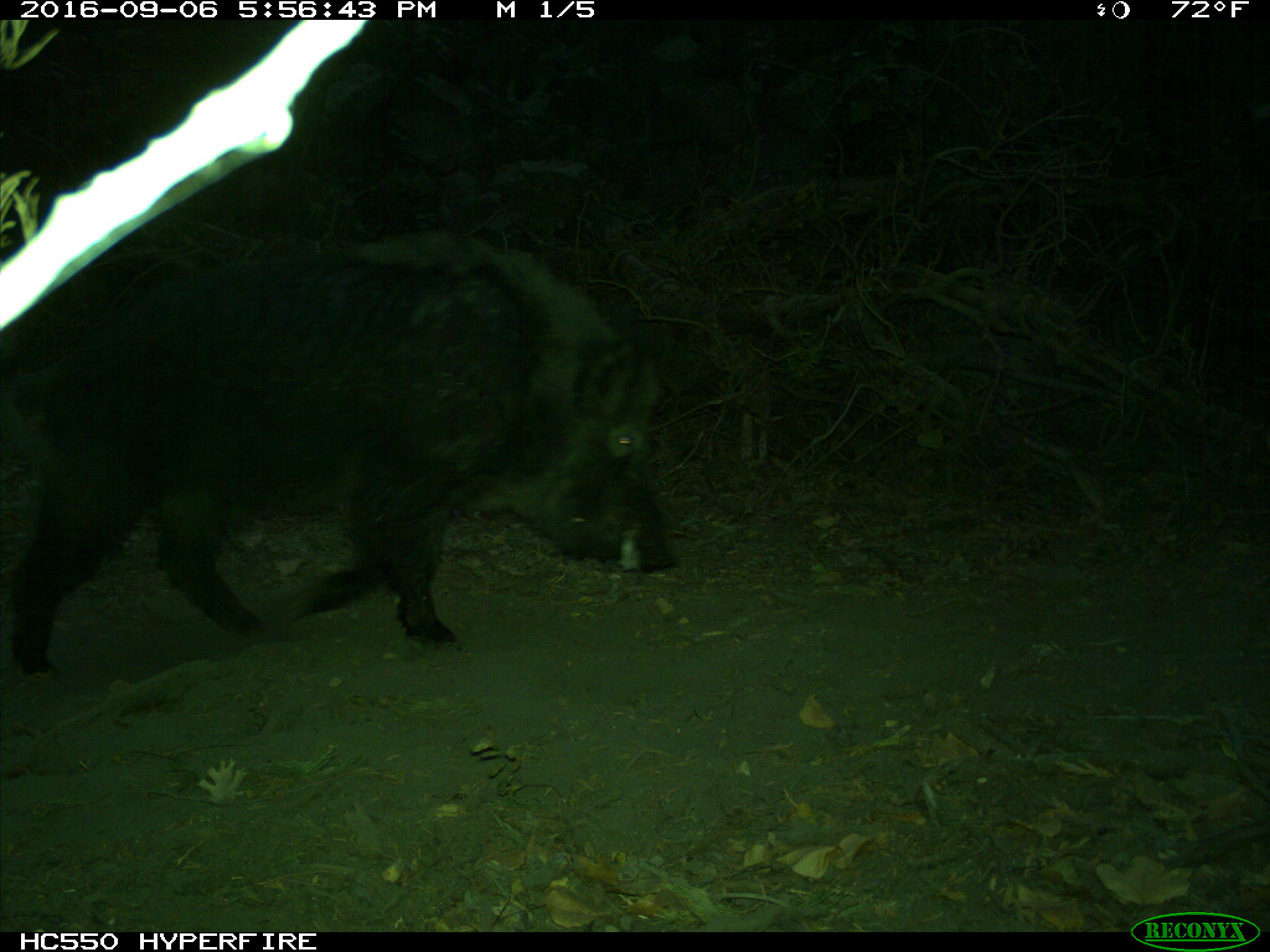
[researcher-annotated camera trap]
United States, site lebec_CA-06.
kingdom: Animalia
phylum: Chordata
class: Mammalia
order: Artiodactyla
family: Suidae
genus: Sus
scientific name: Sus scrofa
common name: wild boar